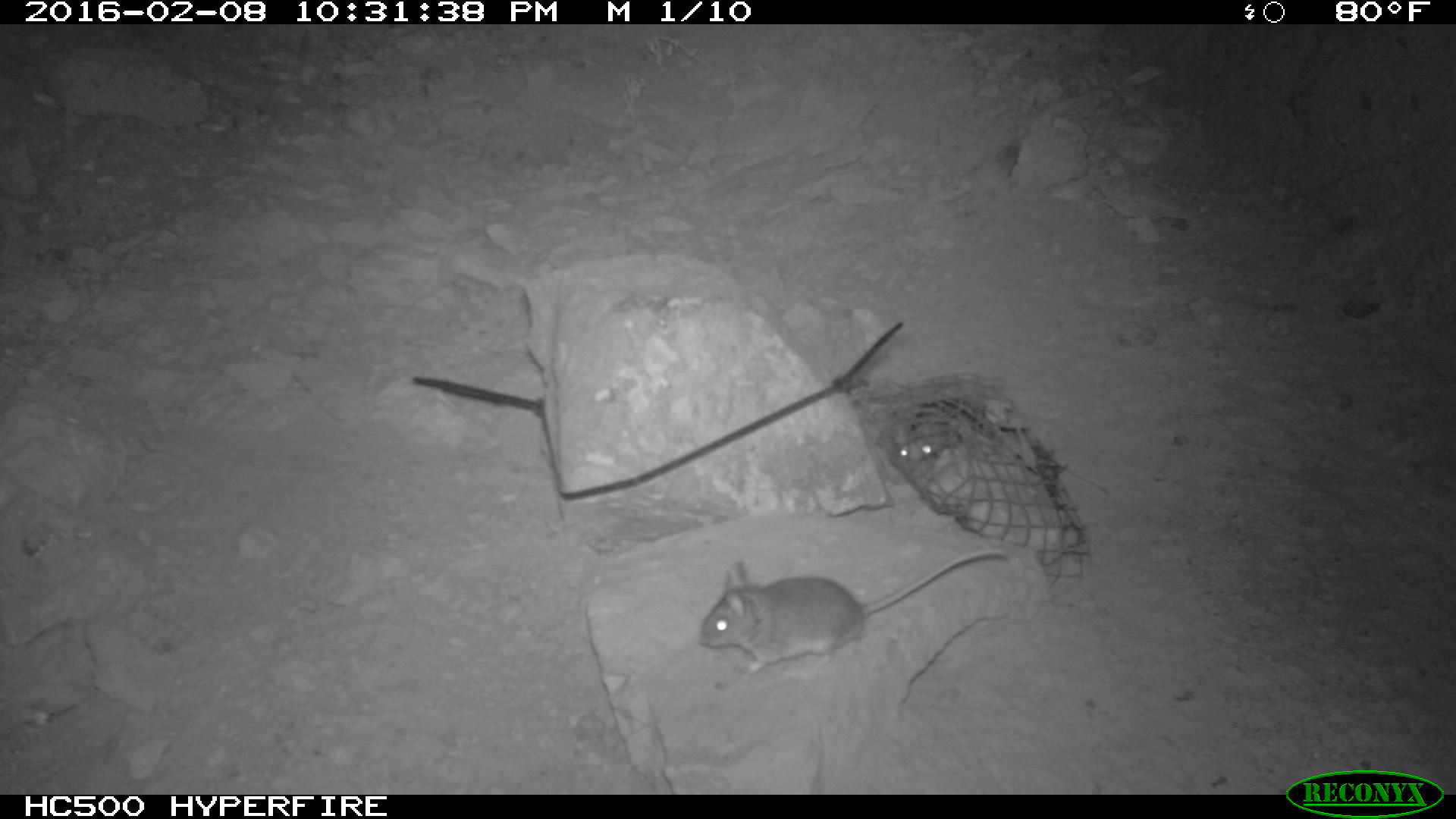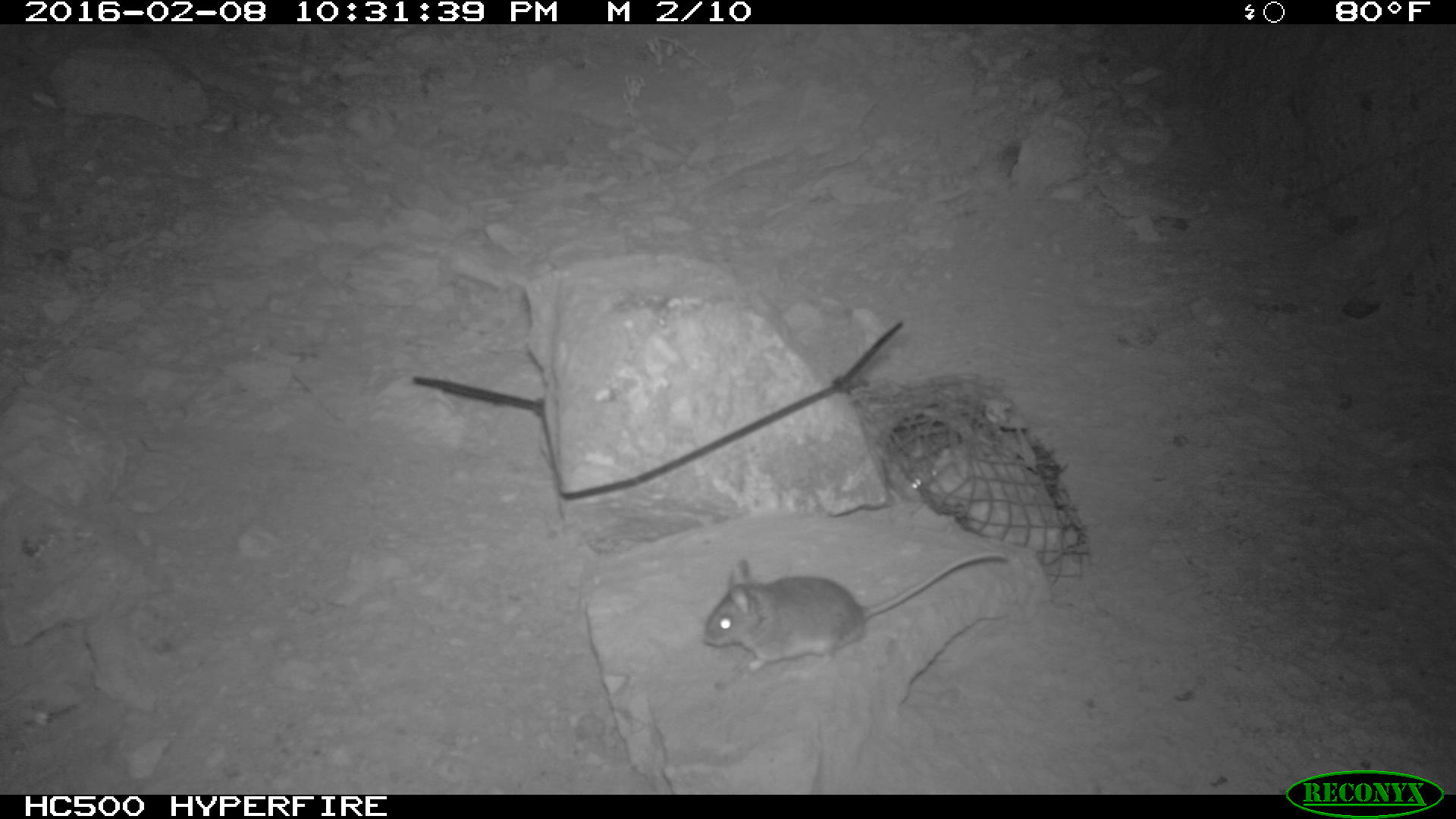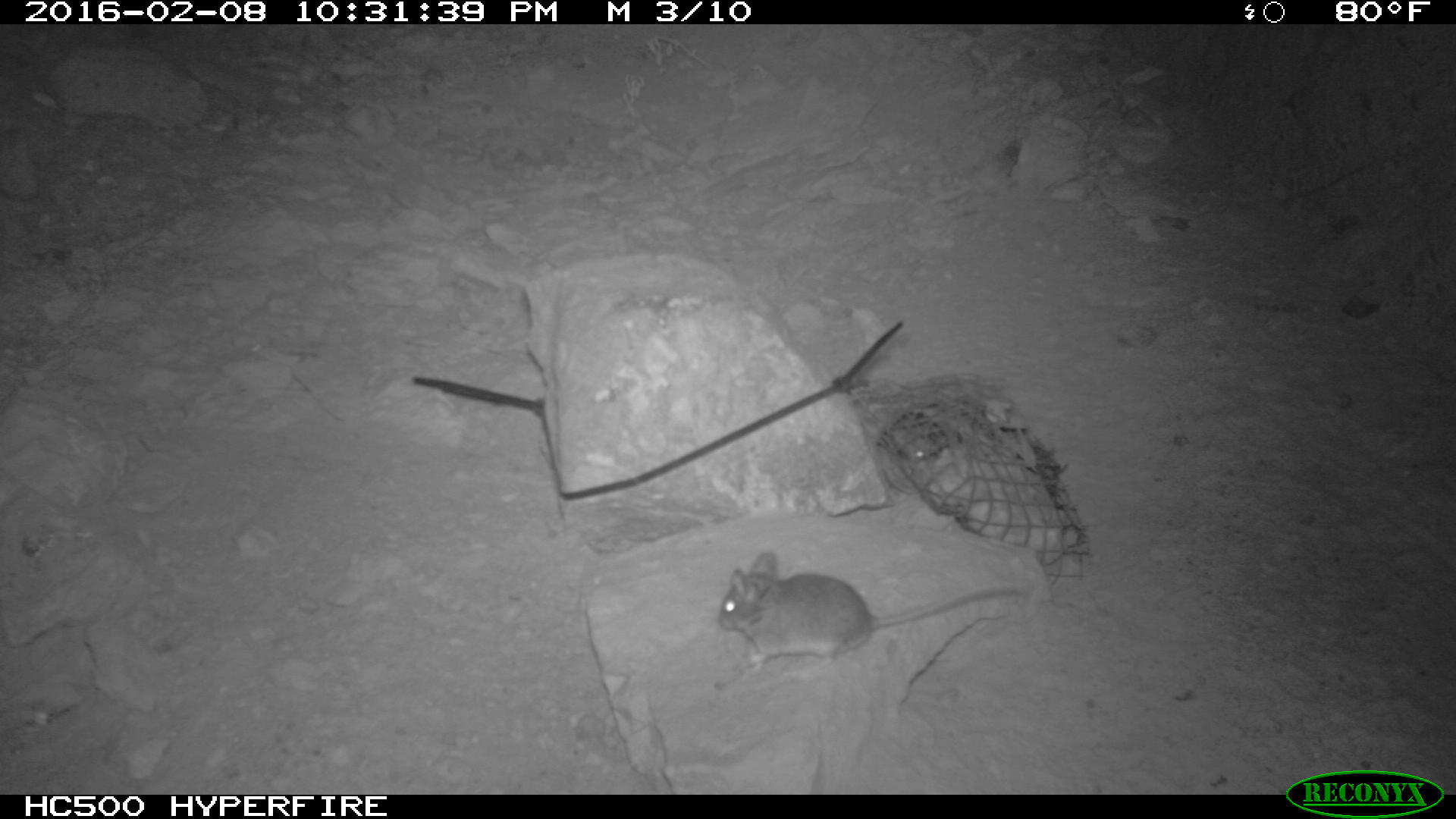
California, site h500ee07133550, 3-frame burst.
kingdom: Animalia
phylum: Chordata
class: Mammalia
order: Rodentia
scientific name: Rodentia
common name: rodent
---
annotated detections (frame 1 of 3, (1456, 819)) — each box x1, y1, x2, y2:
rodent: 698, 541, 1008, 673; 891, 426, 933, 474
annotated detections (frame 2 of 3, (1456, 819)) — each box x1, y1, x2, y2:
rodent: 701, 552, 1007, 673; 873, 419, 955, 505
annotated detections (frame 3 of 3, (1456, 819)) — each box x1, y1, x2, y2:
rodent: 716, 551, 1026, 680; 874, 398, 986, 463